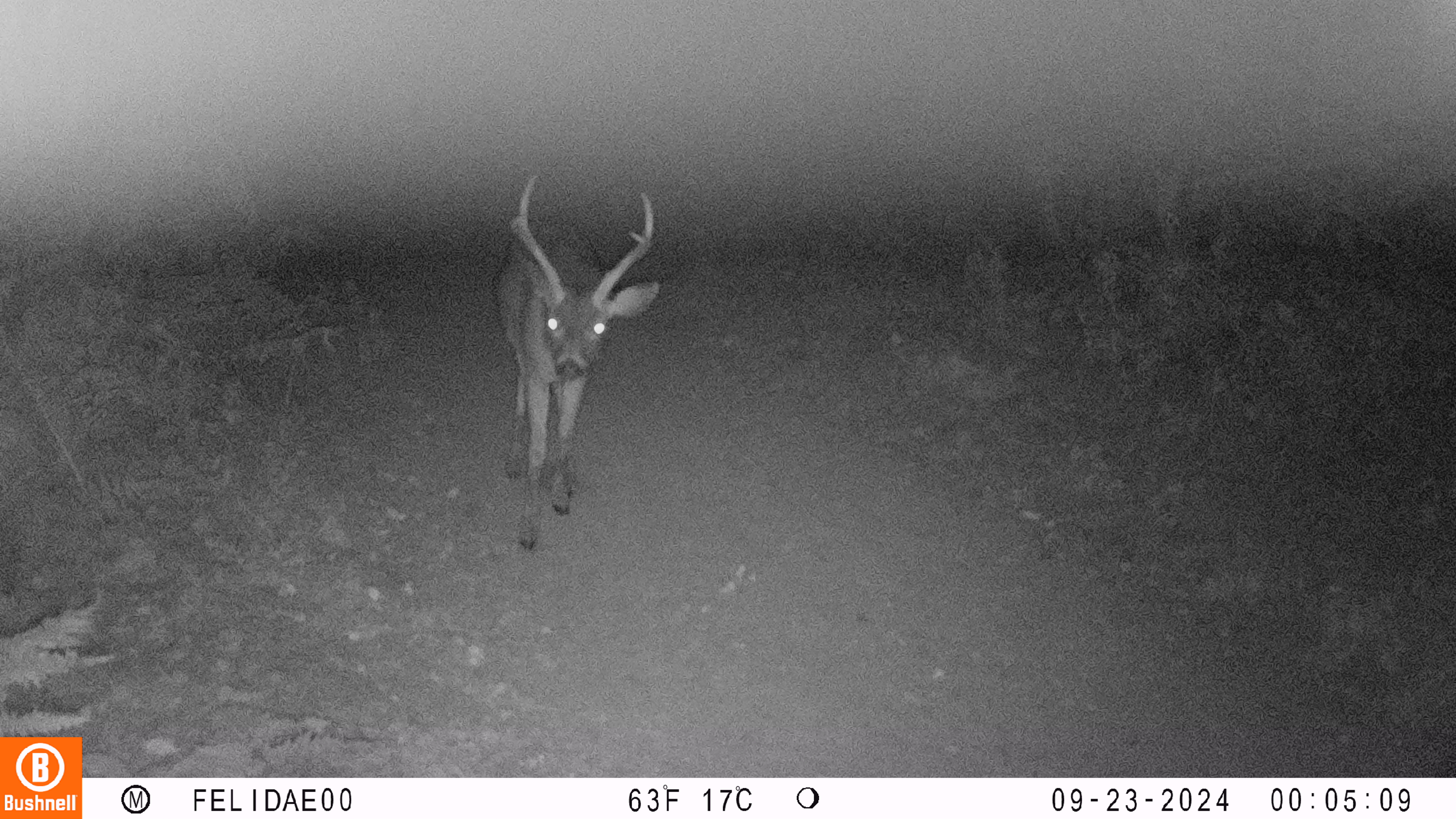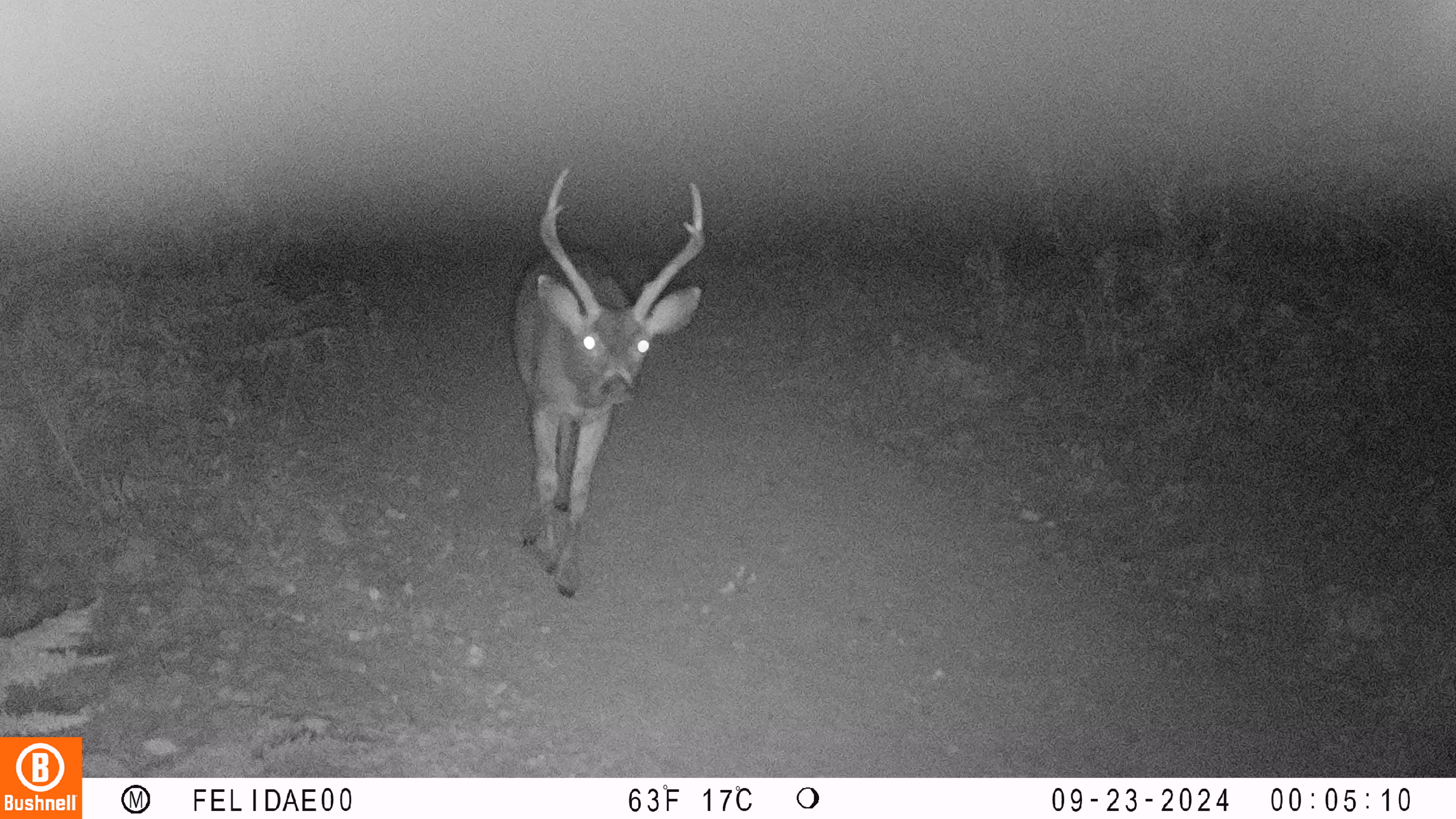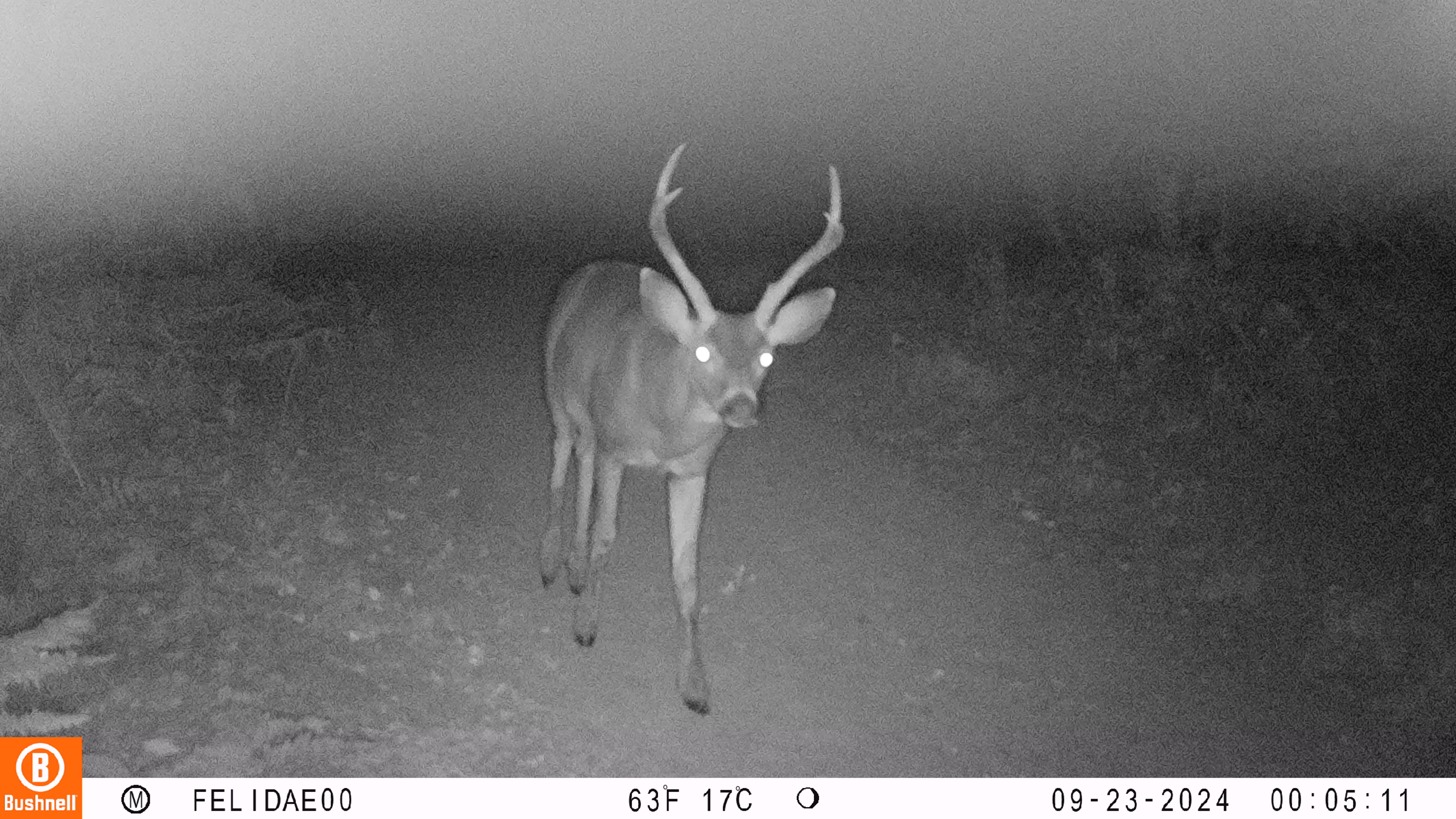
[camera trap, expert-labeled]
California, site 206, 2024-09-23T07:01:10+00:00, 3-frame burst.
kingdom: Animalia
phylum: Chordata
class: Mammalia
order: Artiodactyla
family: Cervidae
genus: Odocoileus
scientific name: Odocoileus hemionus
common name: mule deer